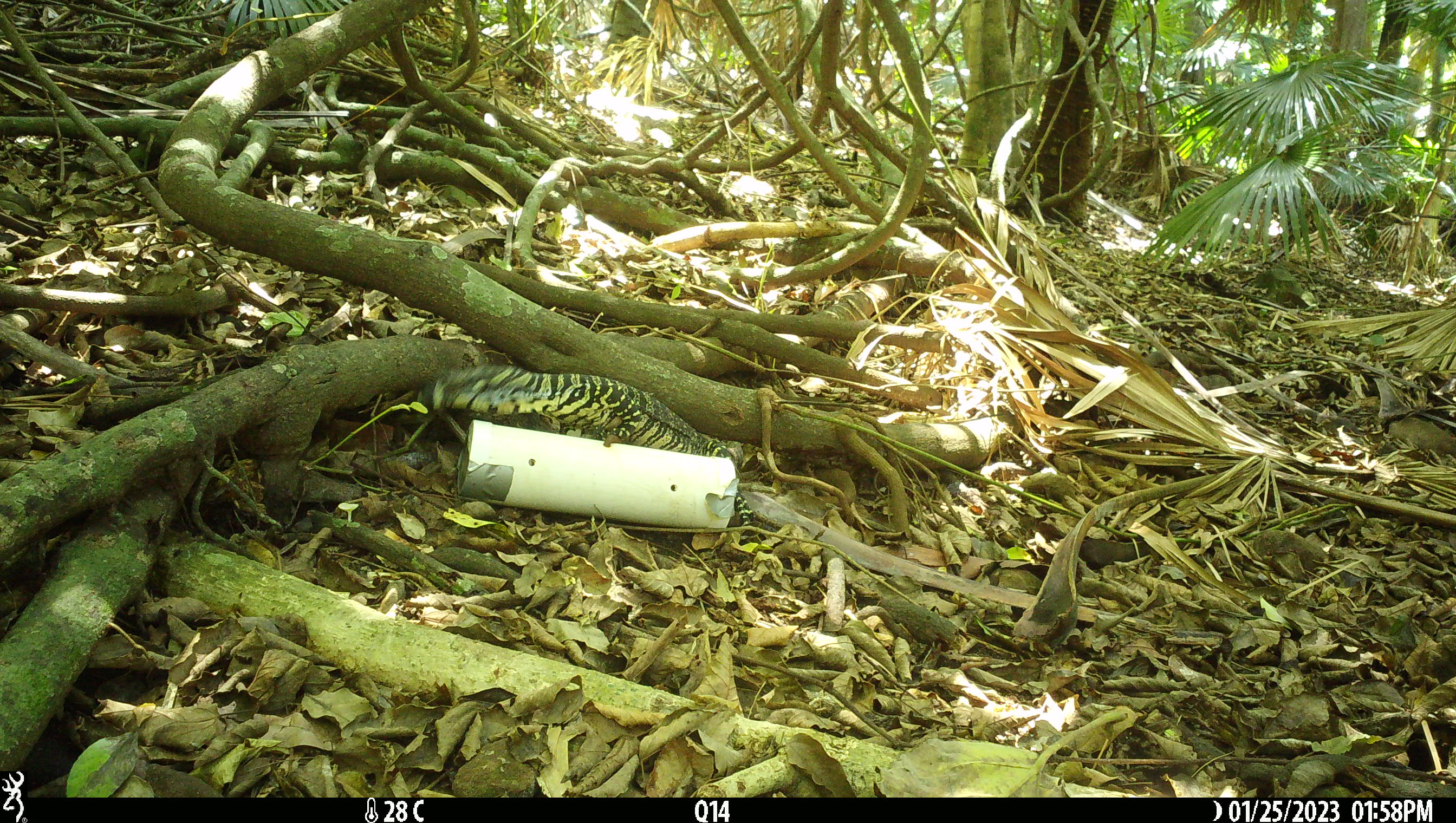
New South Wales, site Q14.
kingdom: Animalia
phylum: Chordata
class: Reptilia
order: Squamata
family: Varanidae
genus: Varanus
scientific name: Varanus varius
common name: lace monitor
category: goanna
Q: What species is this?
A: Goanna (lace monitor) (Varanus varius).